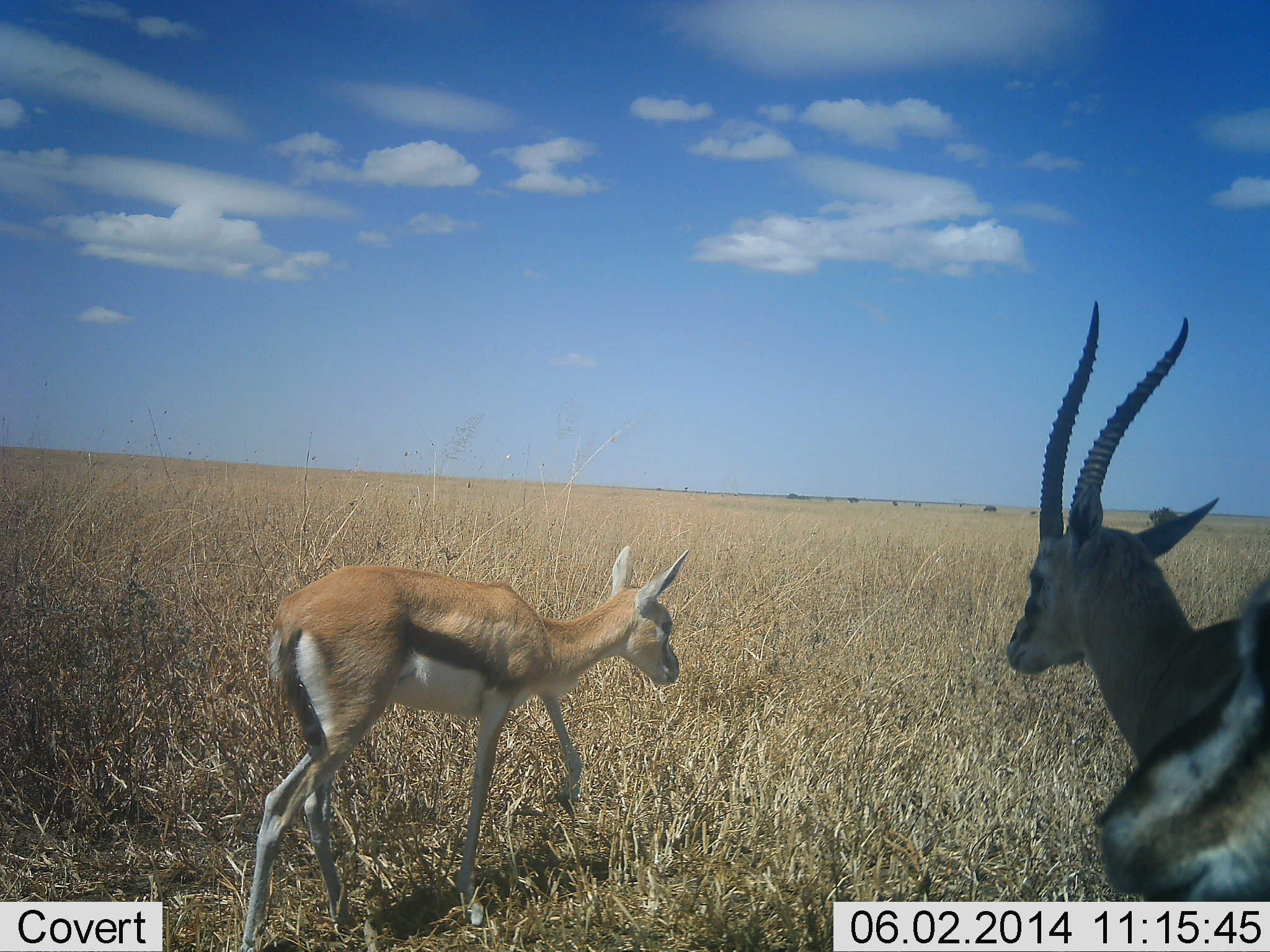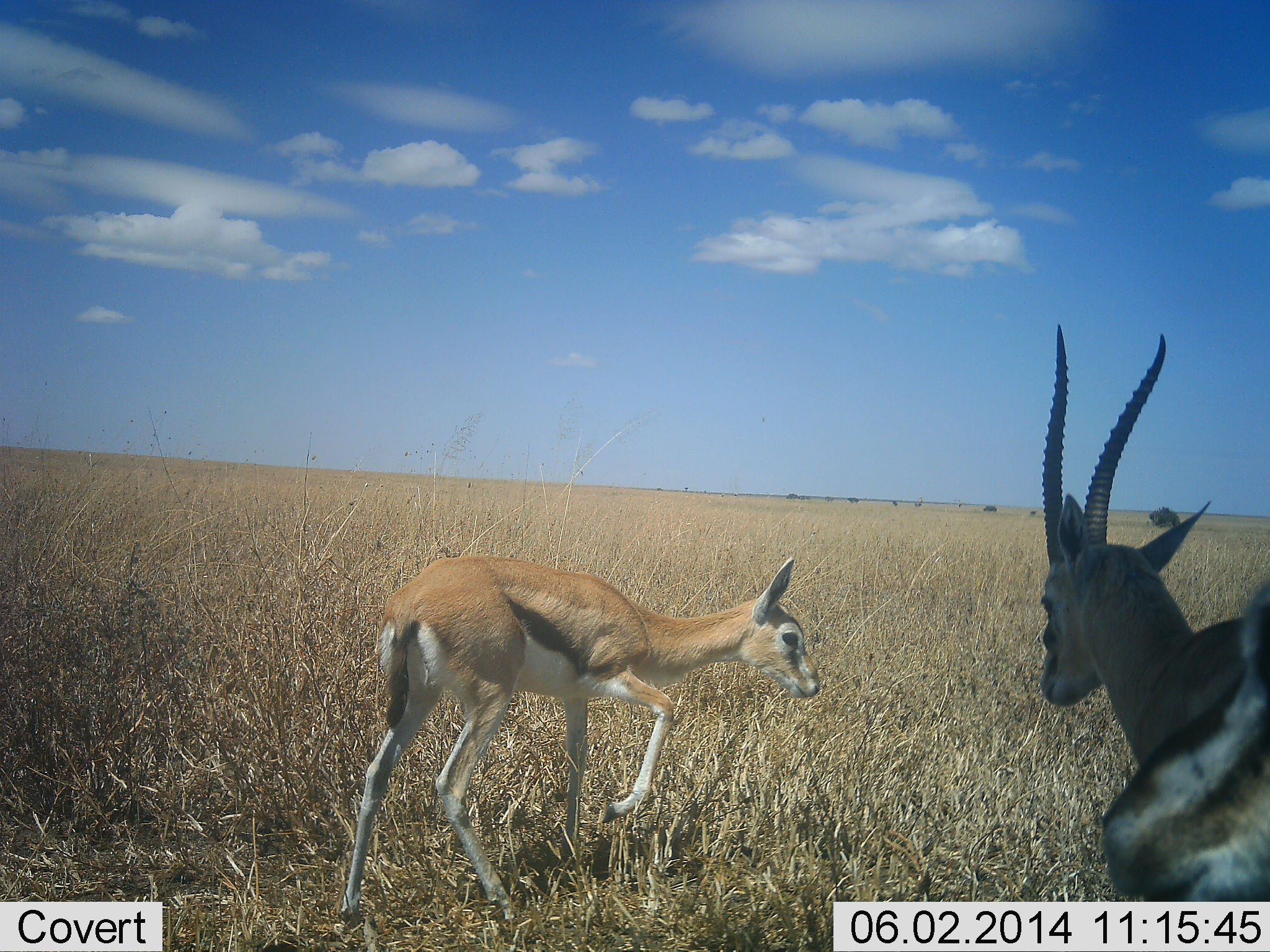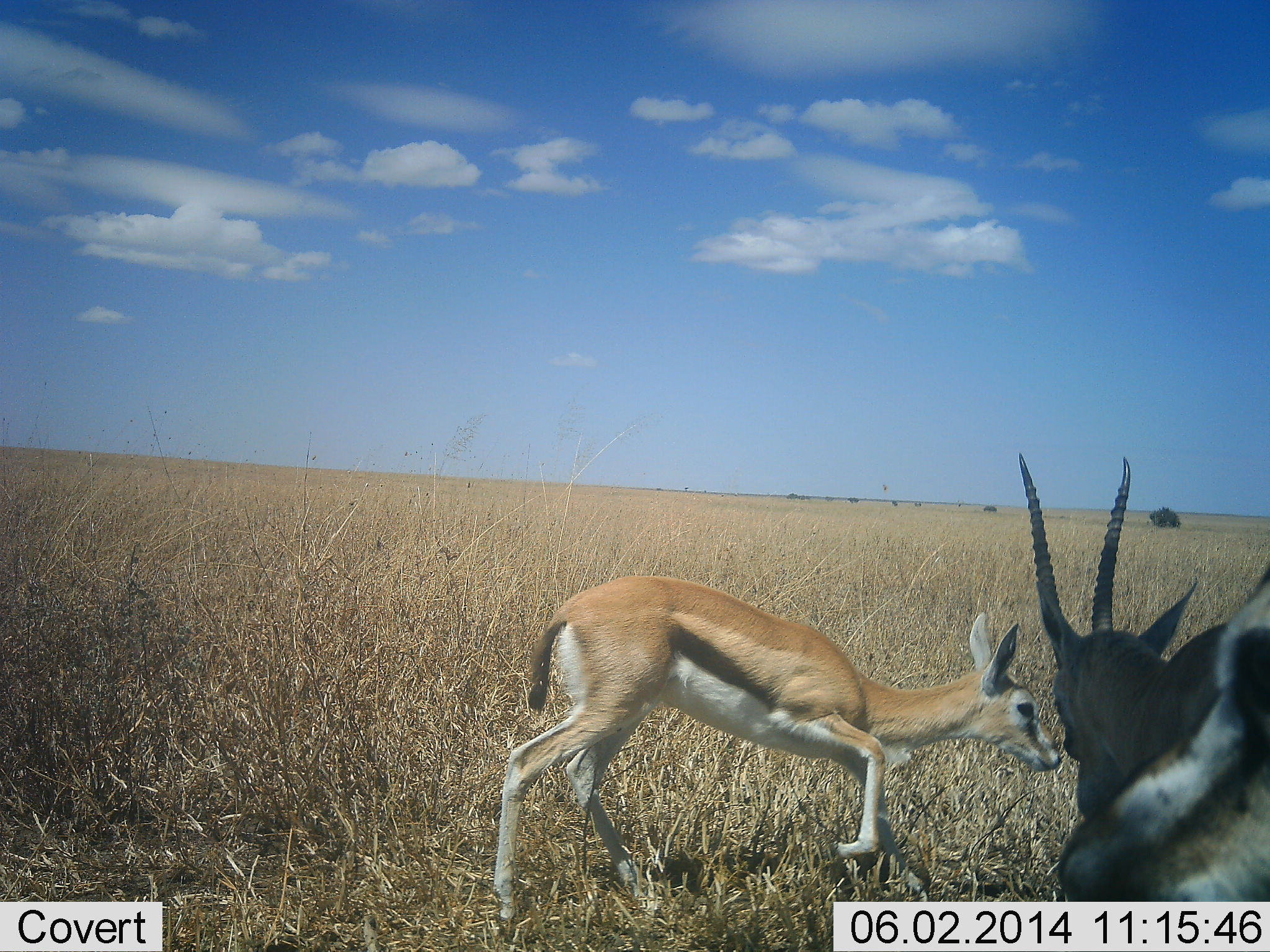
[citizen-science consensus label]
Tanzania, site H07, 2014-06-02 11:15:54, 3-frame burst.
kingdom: Animalia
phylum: Chordata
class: Mammalia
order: Artiodactyla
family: Bovidae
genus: Eudorcas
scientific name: Eudorcas thomsonii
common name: thomson's gazelle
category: gazellethomsons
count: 3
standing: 60%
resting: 10%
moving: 70%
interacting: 20%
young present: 20%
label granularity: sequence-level